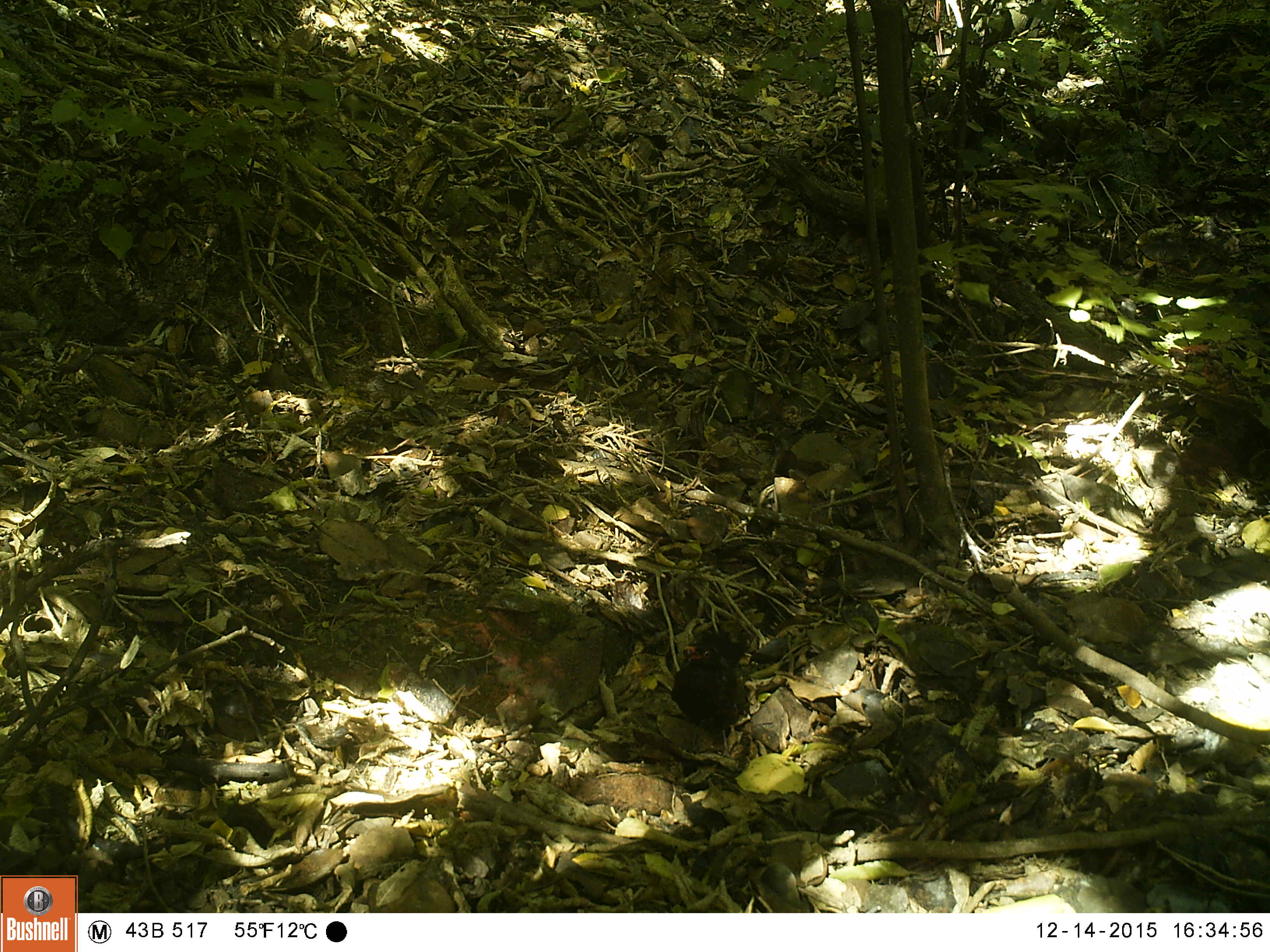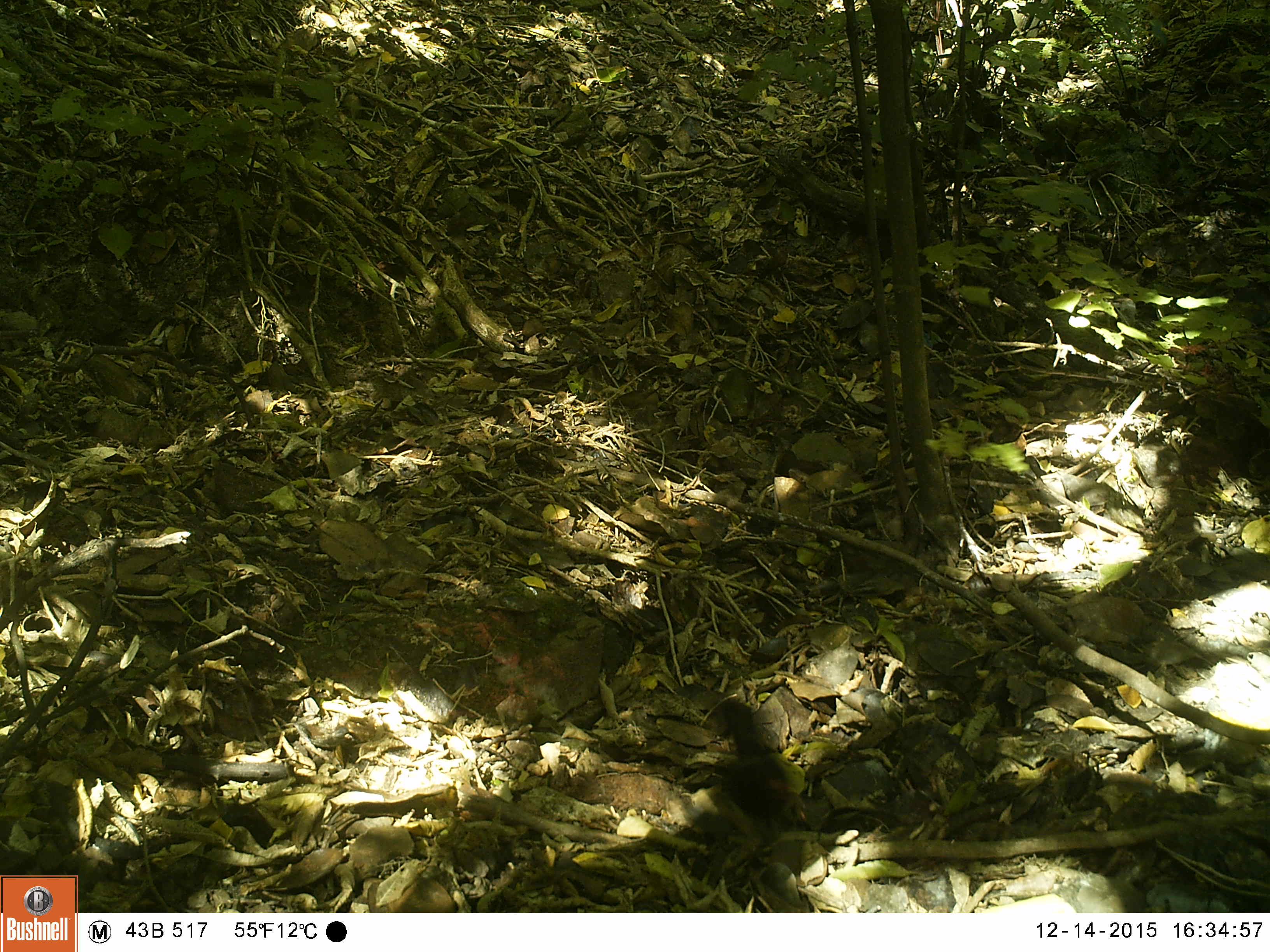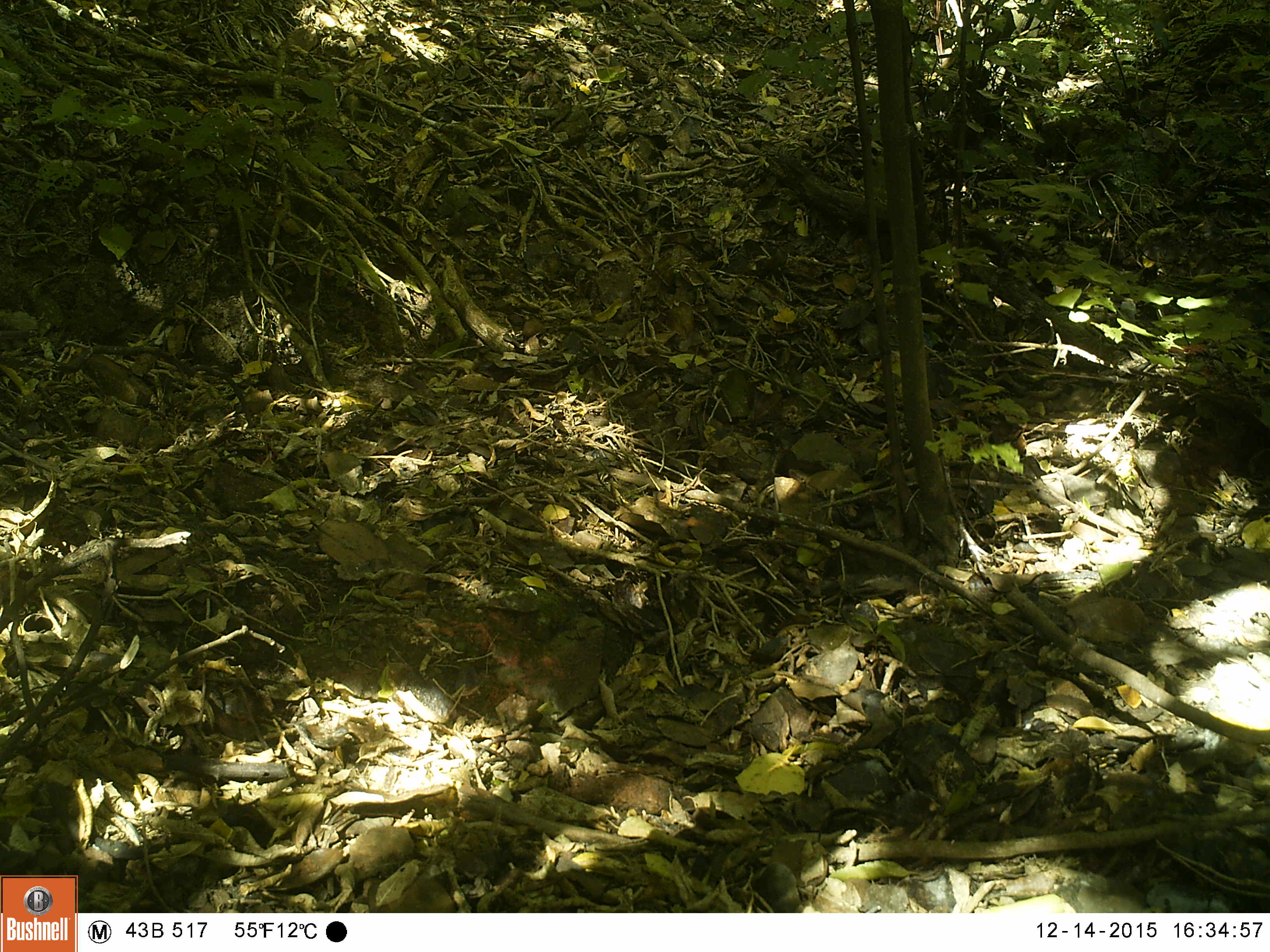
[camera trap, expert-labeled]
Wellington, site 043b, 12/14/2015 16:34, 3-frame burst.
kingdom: Animalia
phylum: Chordata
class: Aves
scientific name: Aves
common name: bird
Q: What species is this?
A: Bird (Aves).